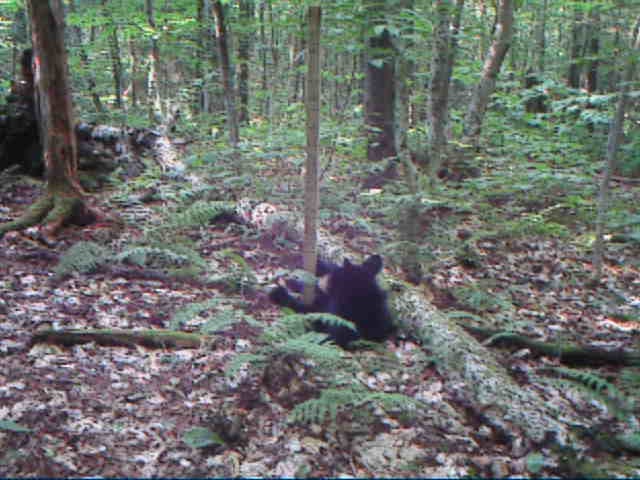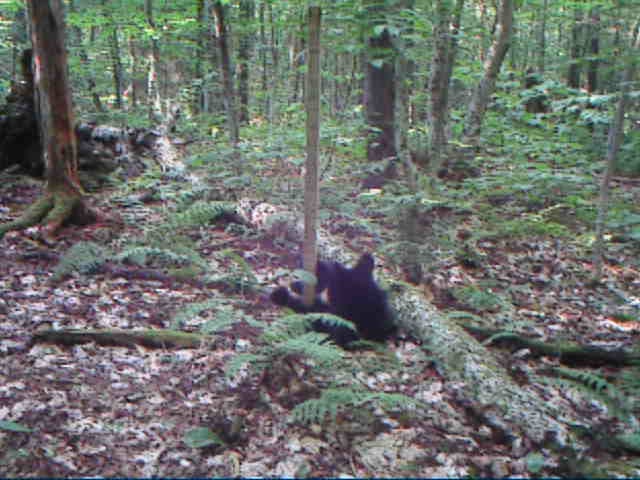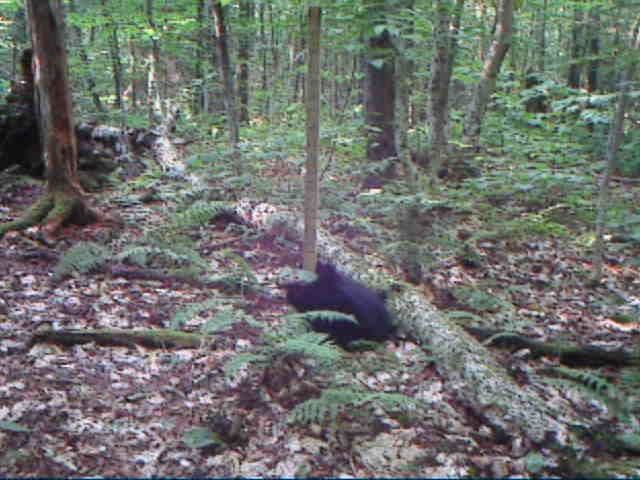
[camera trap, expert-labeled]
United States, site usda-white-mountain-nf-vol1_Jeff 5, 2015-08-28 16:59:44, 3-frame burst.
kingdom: Animalia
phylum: Chordata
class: Mammalia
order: Carnivora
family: Ursidae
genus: Ursus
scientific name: Ursus americanus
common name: black bear